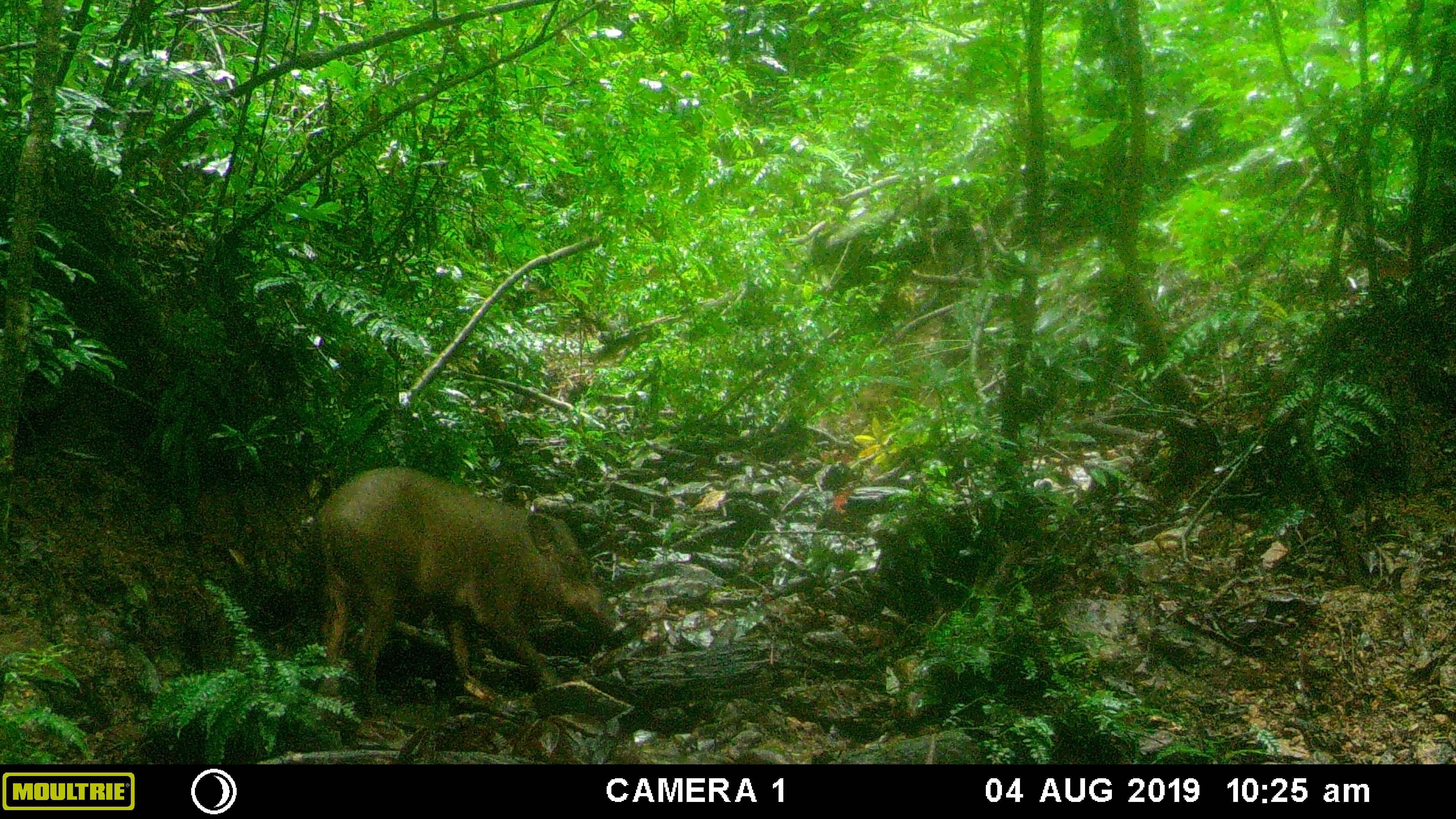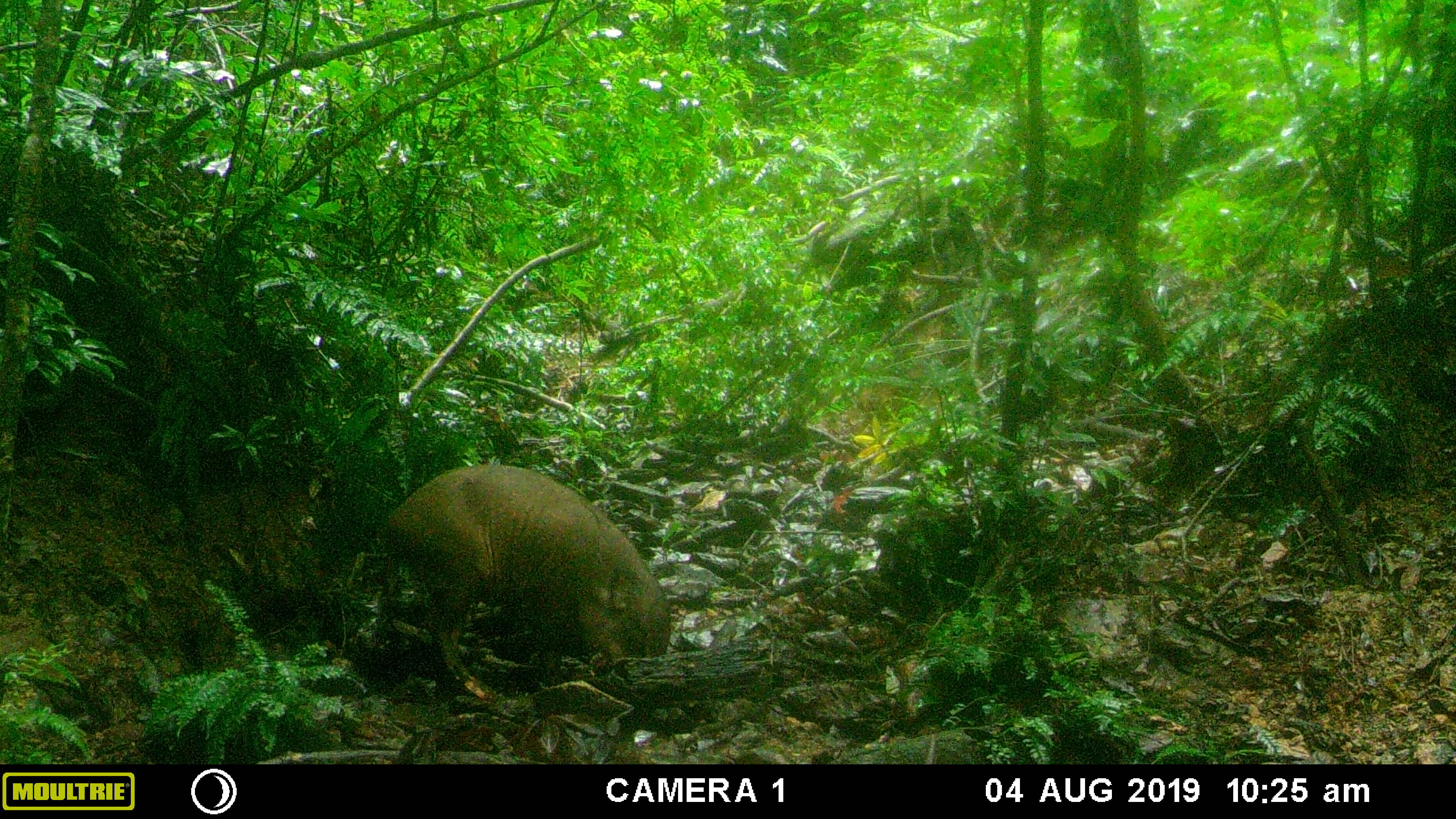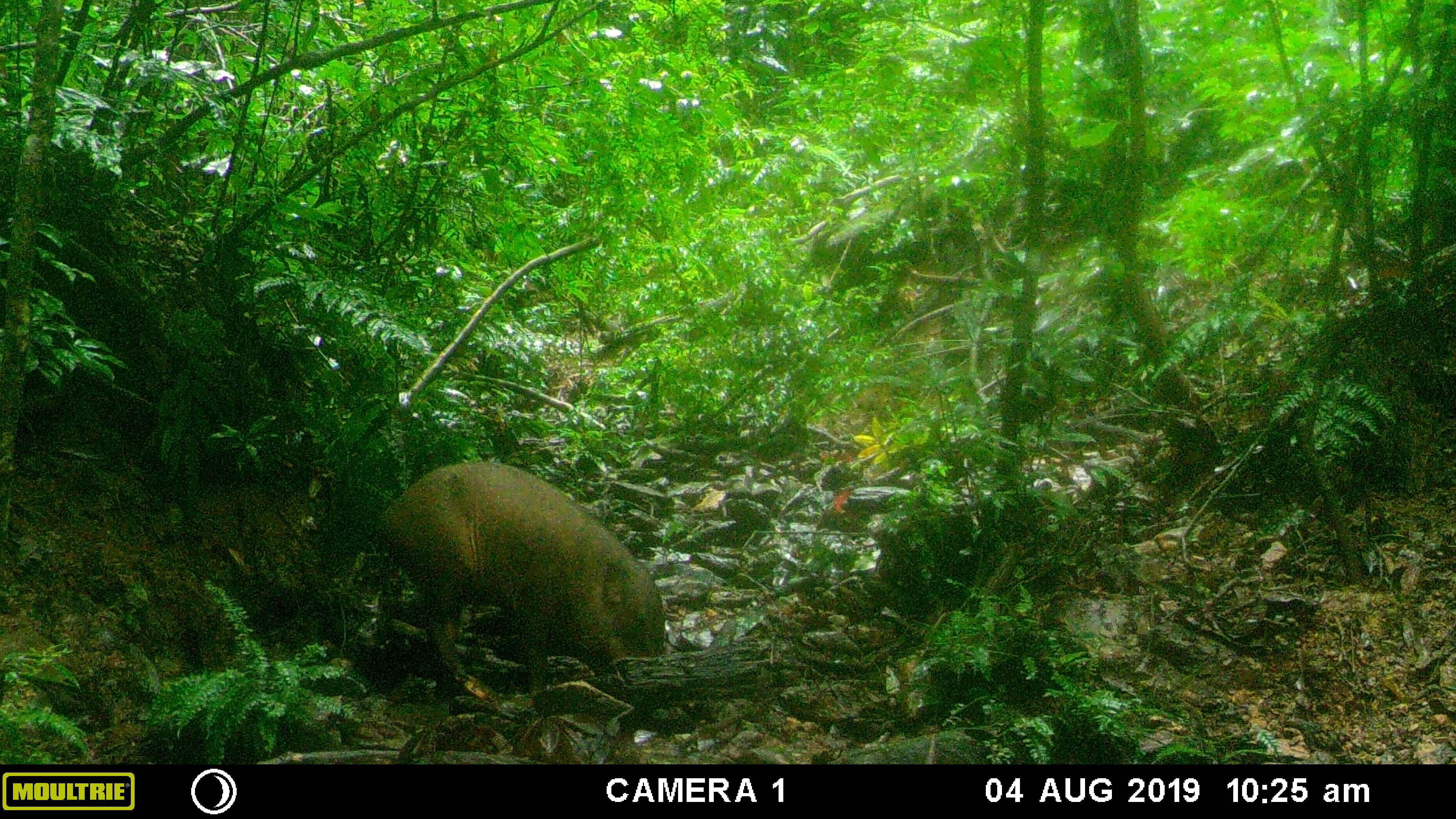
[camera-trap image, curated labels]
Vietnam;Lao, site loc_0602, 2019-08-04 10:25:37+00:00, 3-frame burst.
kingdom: Animalia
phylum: Chordata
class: Mammalia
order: Artiodactyla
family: Suidae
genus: Sus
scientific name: Sus scrofa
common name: eurasian wild pig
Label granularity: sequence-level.